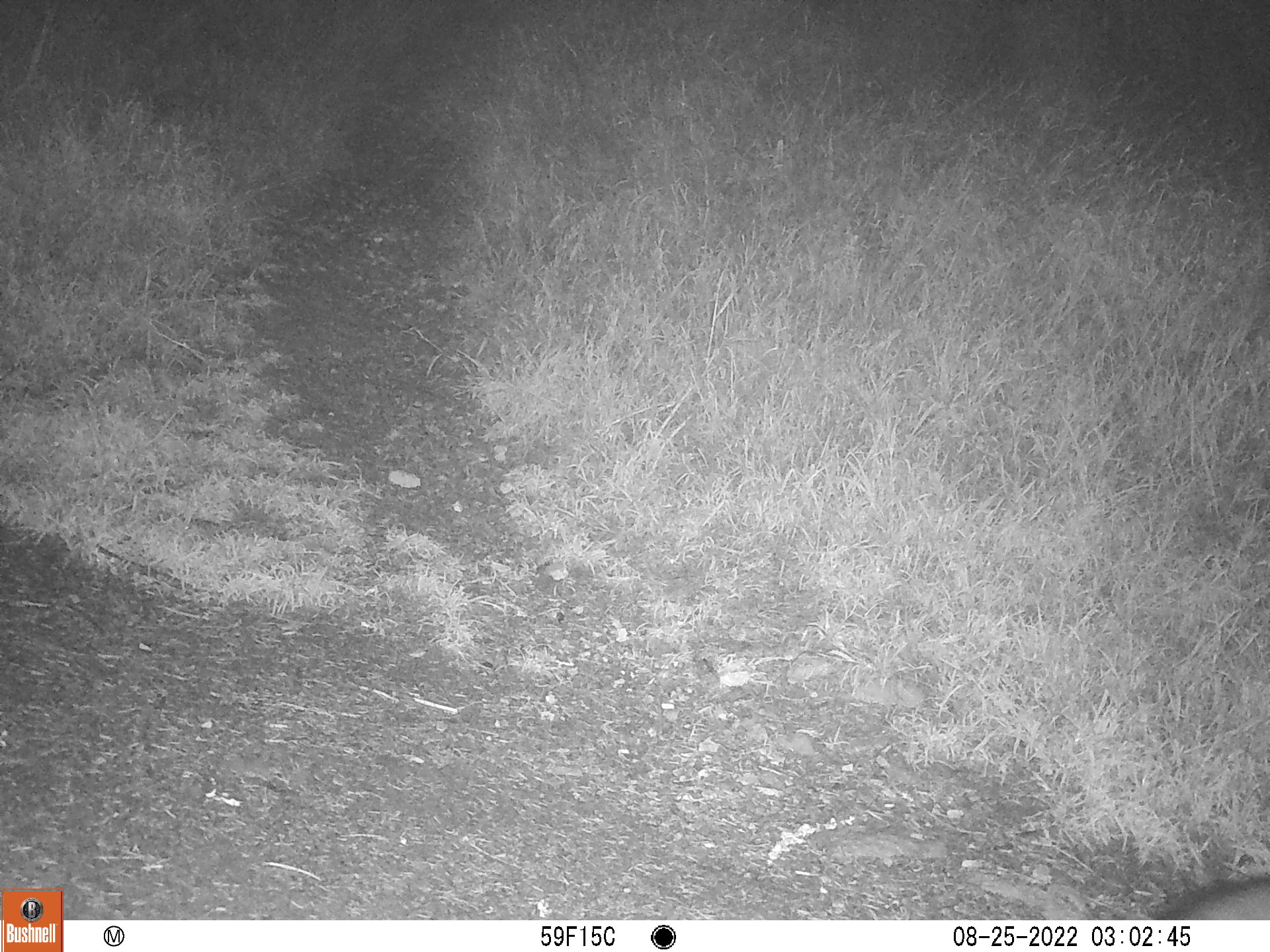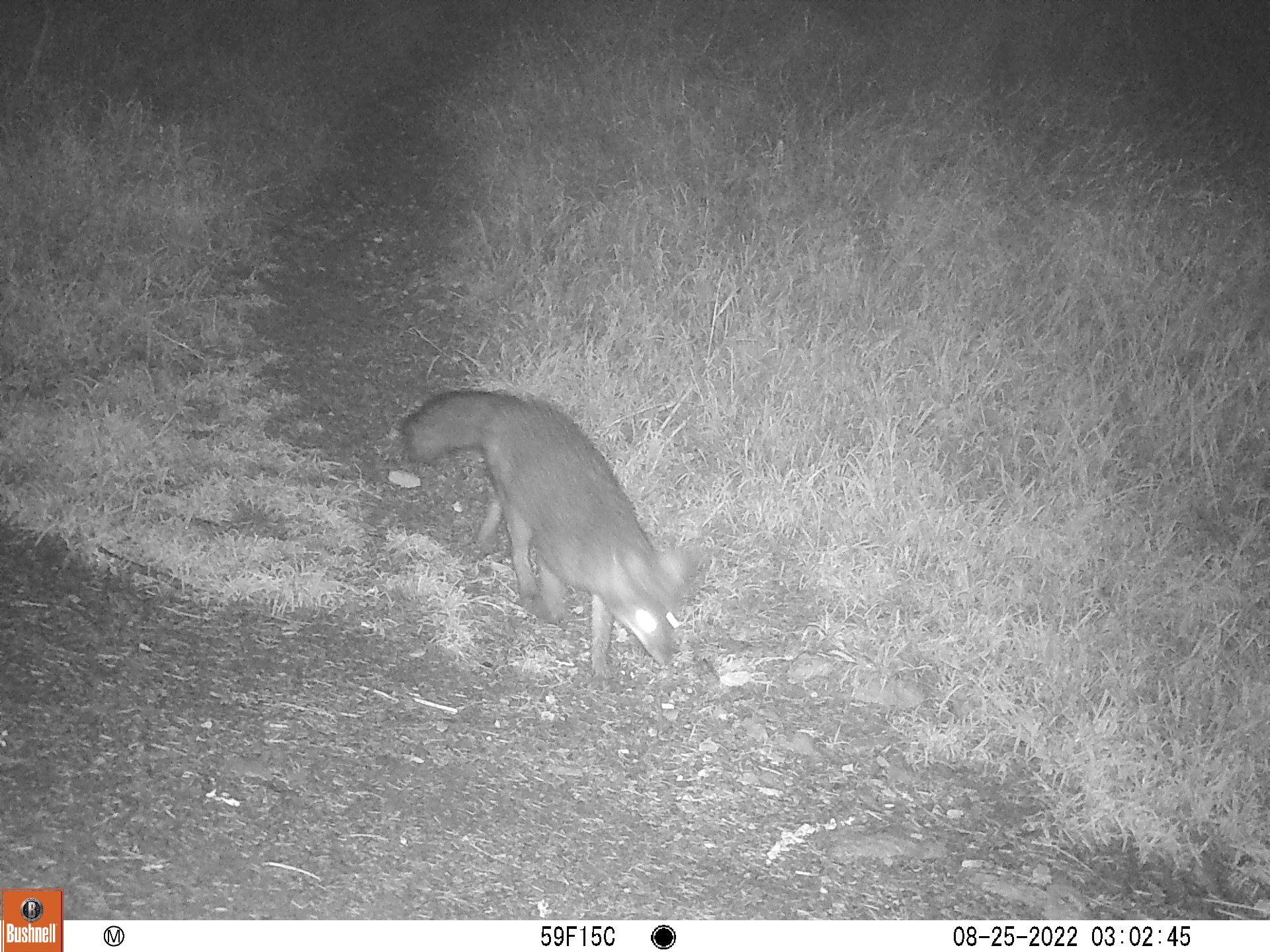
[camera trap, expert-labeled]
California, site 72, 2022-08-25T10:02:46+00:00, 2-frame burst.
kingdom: Animalia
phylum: Chordata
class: Mammalia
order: Carnivora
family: Canidae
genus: Urocyon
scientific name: Urocyon cinereoargenteus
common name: gray fox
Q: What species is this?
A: Gray fox (Urocyon cinereoargenteus).